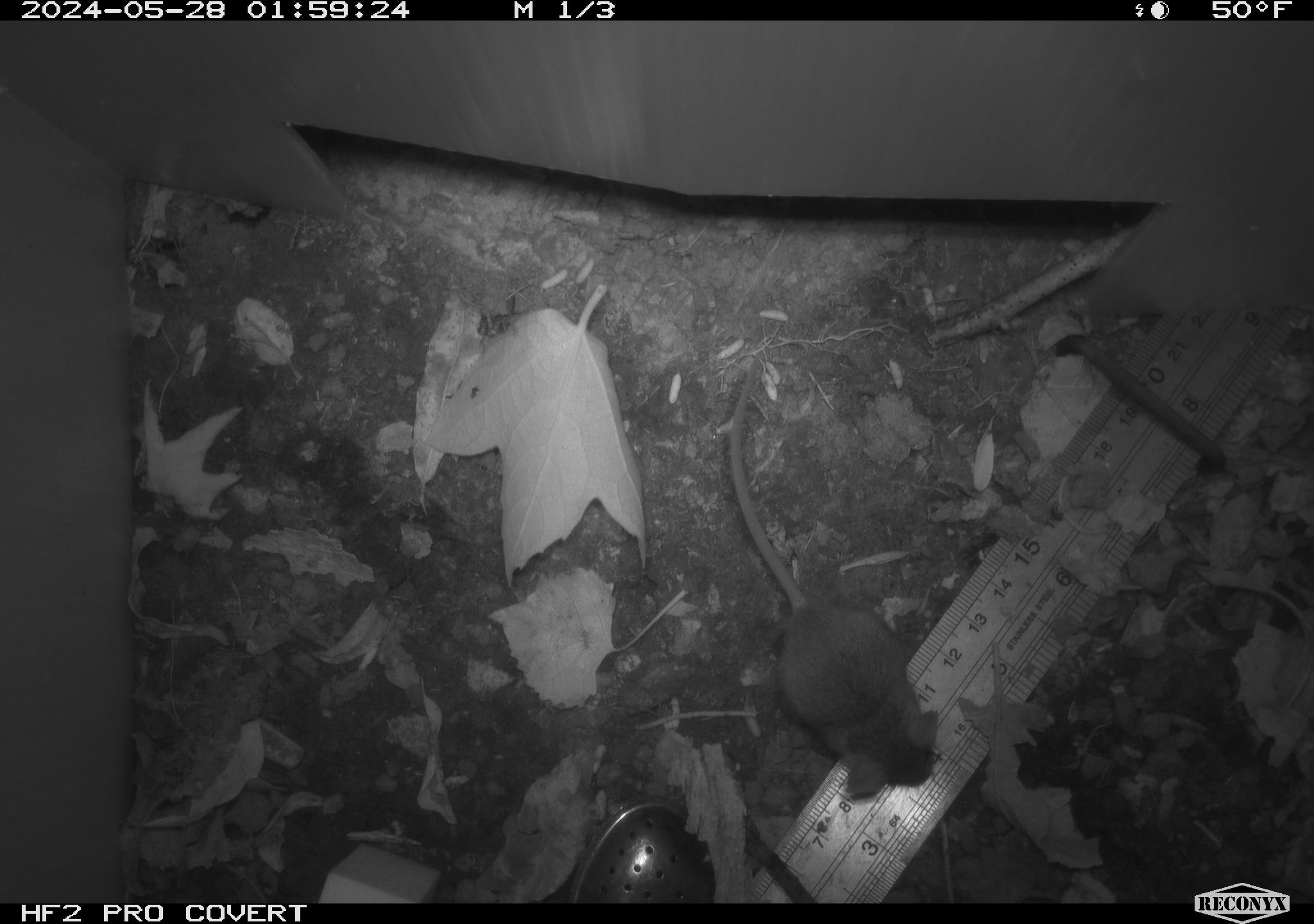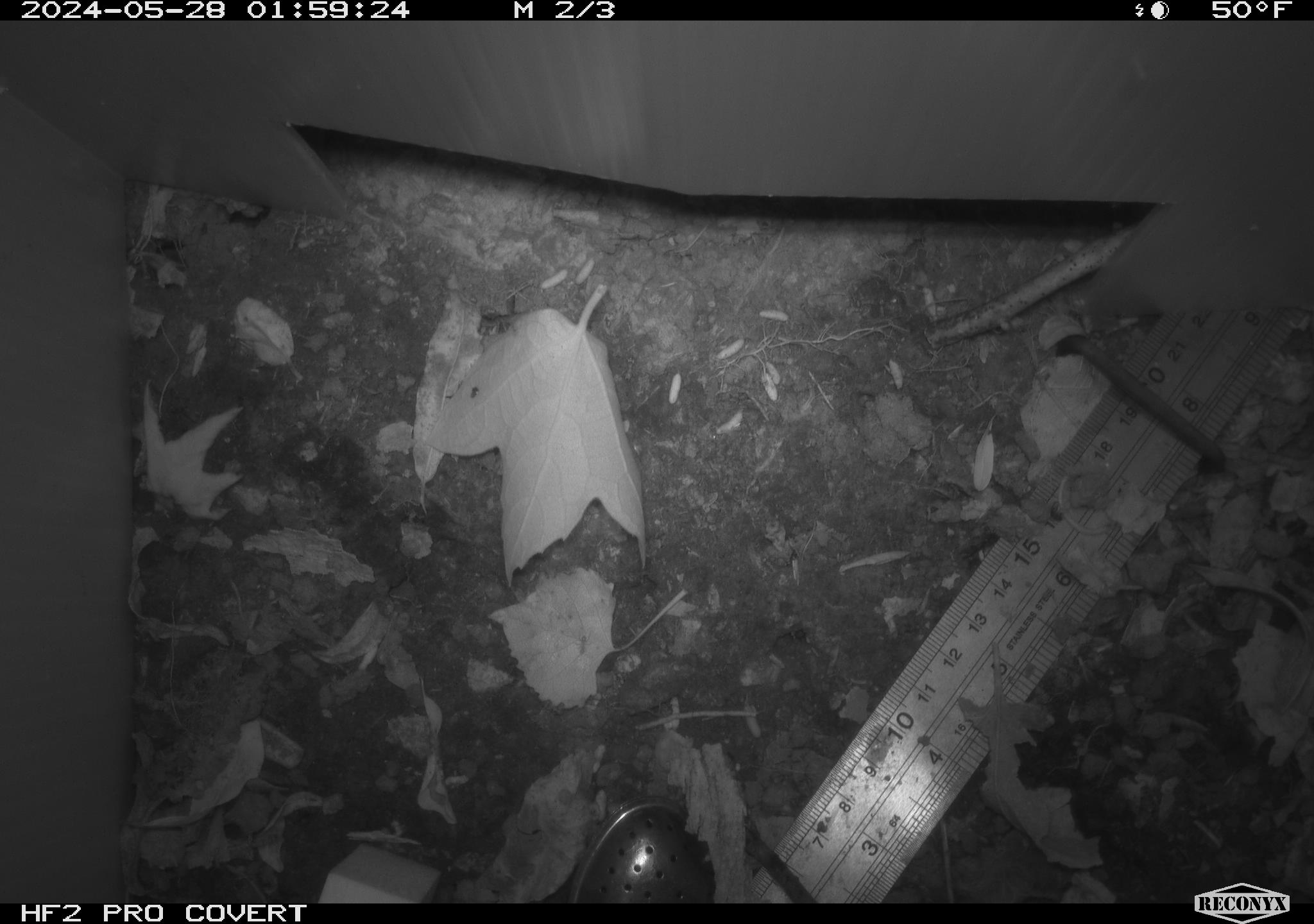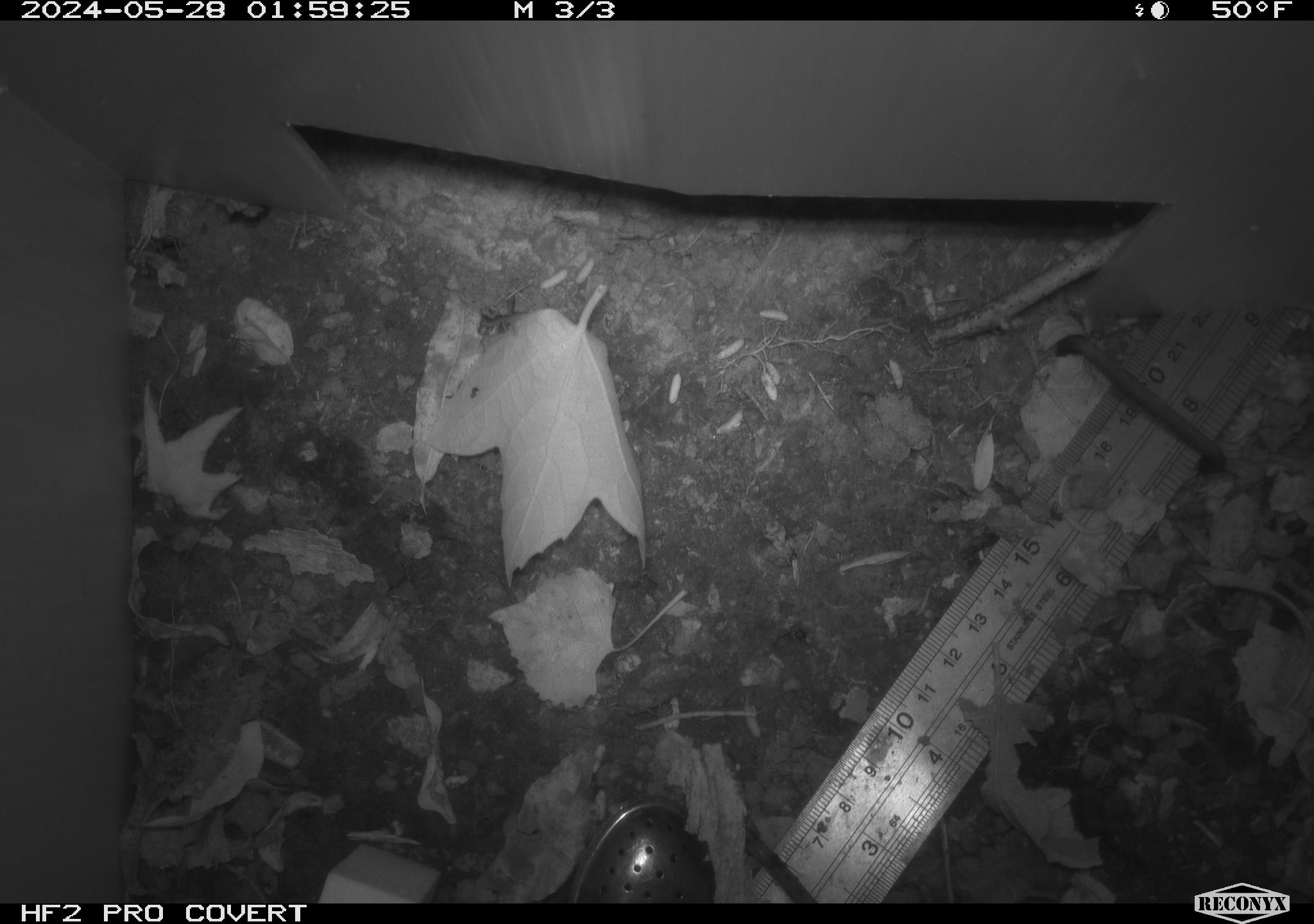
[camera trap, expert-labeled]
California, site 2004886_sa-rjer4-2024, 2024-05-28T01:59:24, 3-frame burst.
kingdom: Animalia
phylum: Chordata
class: Mammalia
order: Rodentia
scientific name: Rodentia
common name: mouse species